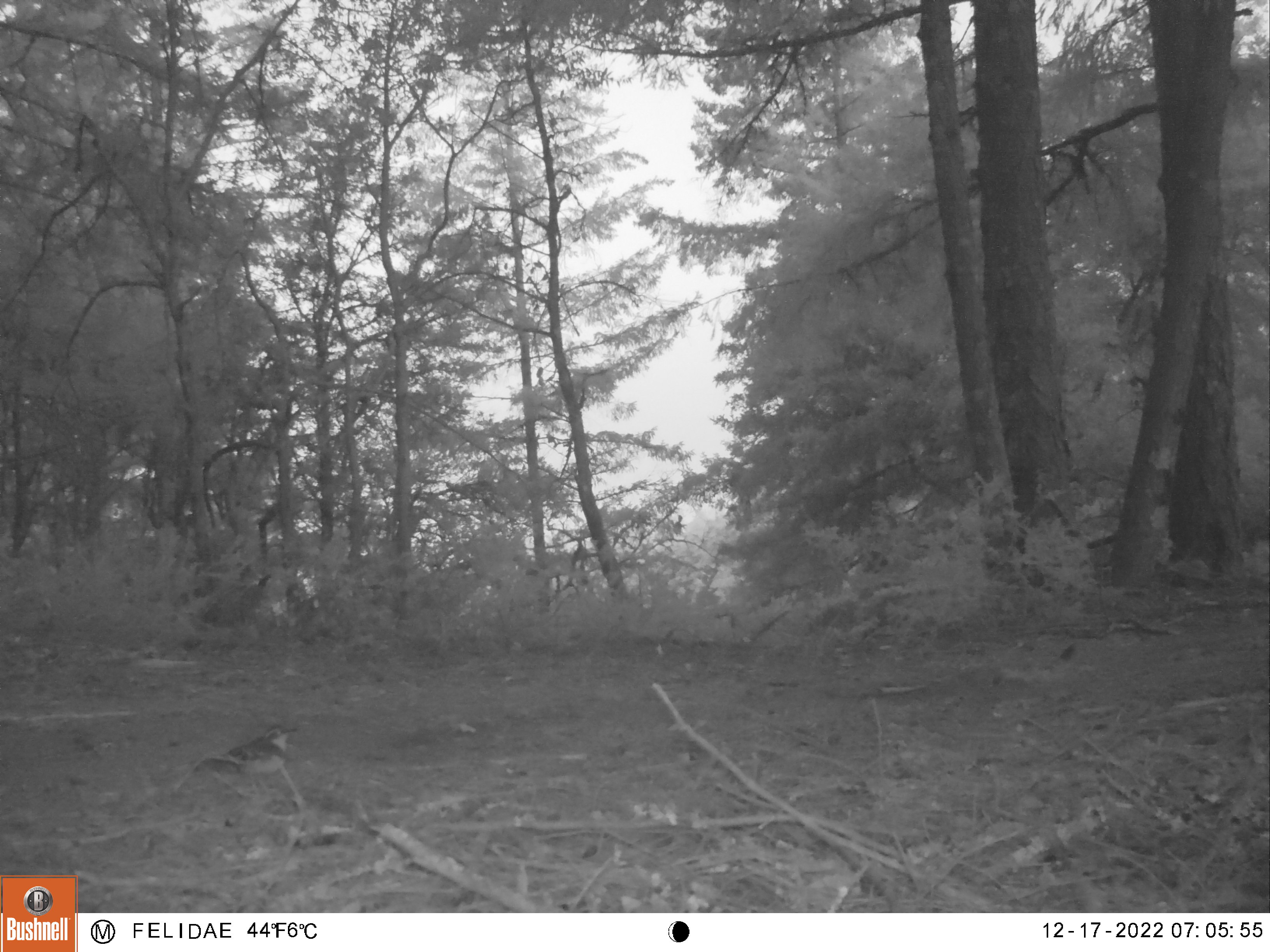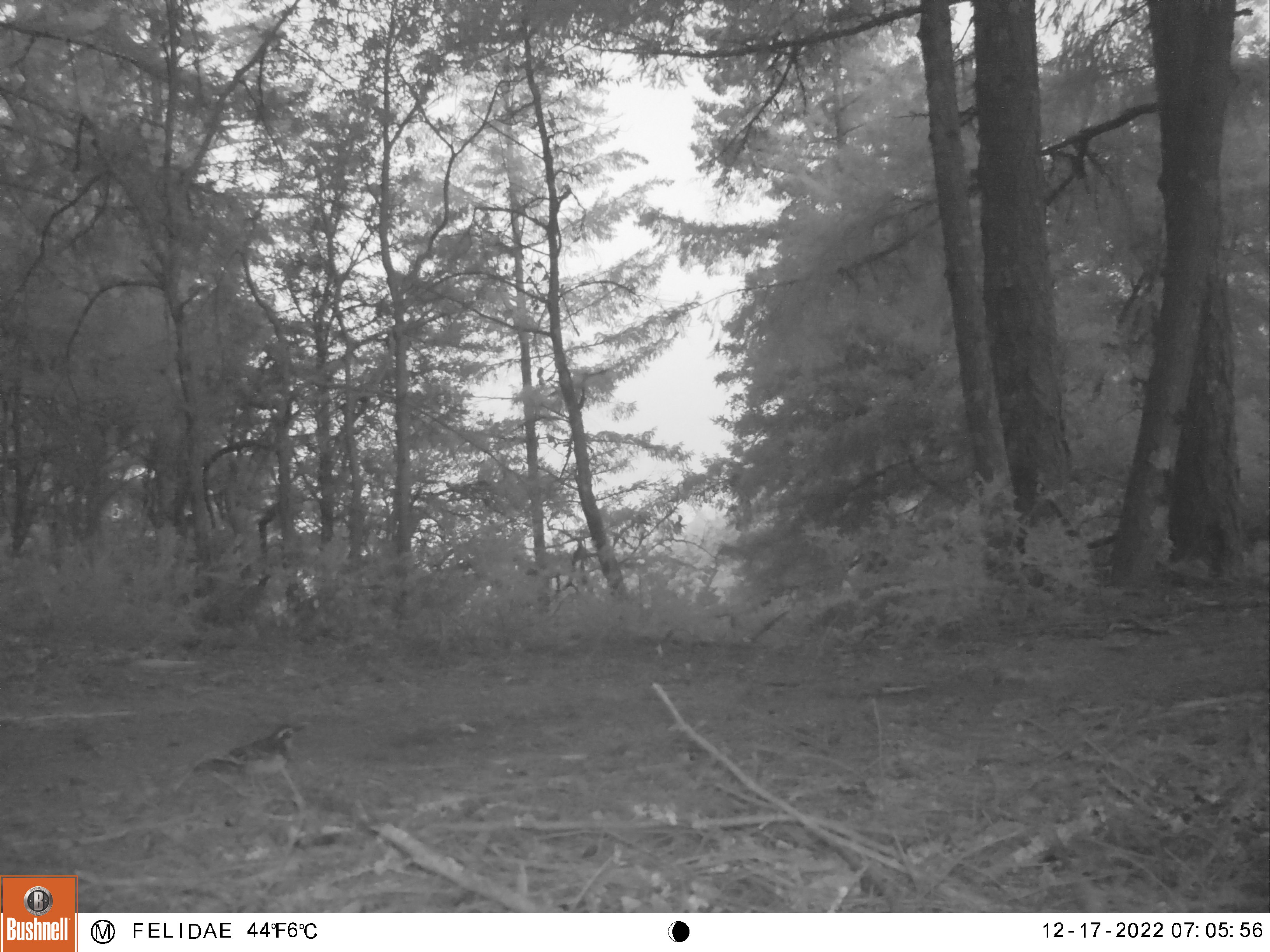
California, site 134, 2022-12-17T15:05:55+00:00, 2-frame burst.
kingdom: Animalia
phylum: Chordata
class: Aves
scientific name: Aves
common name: bird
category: unknown bird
Unknown bird (bird) (Aves).